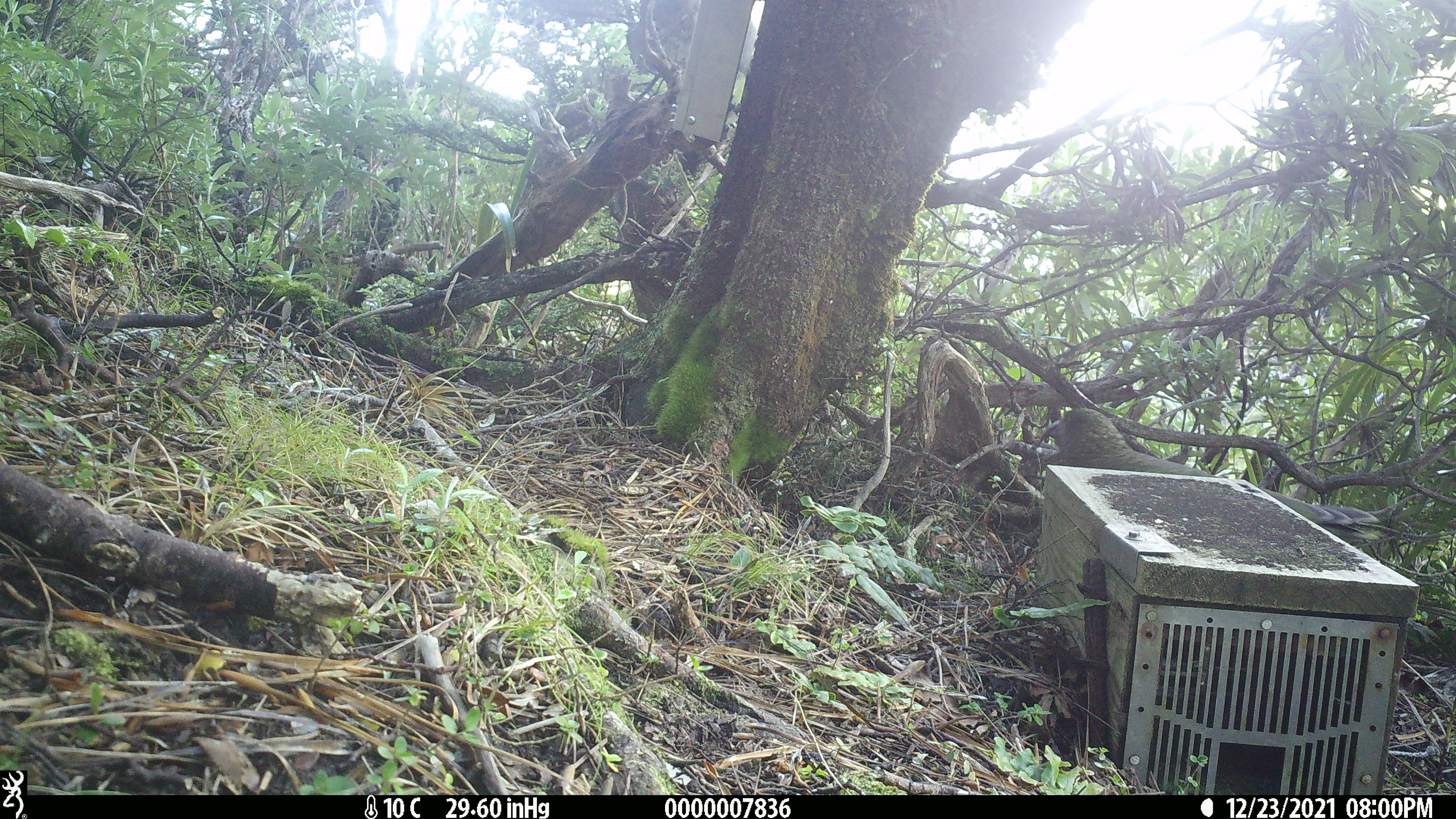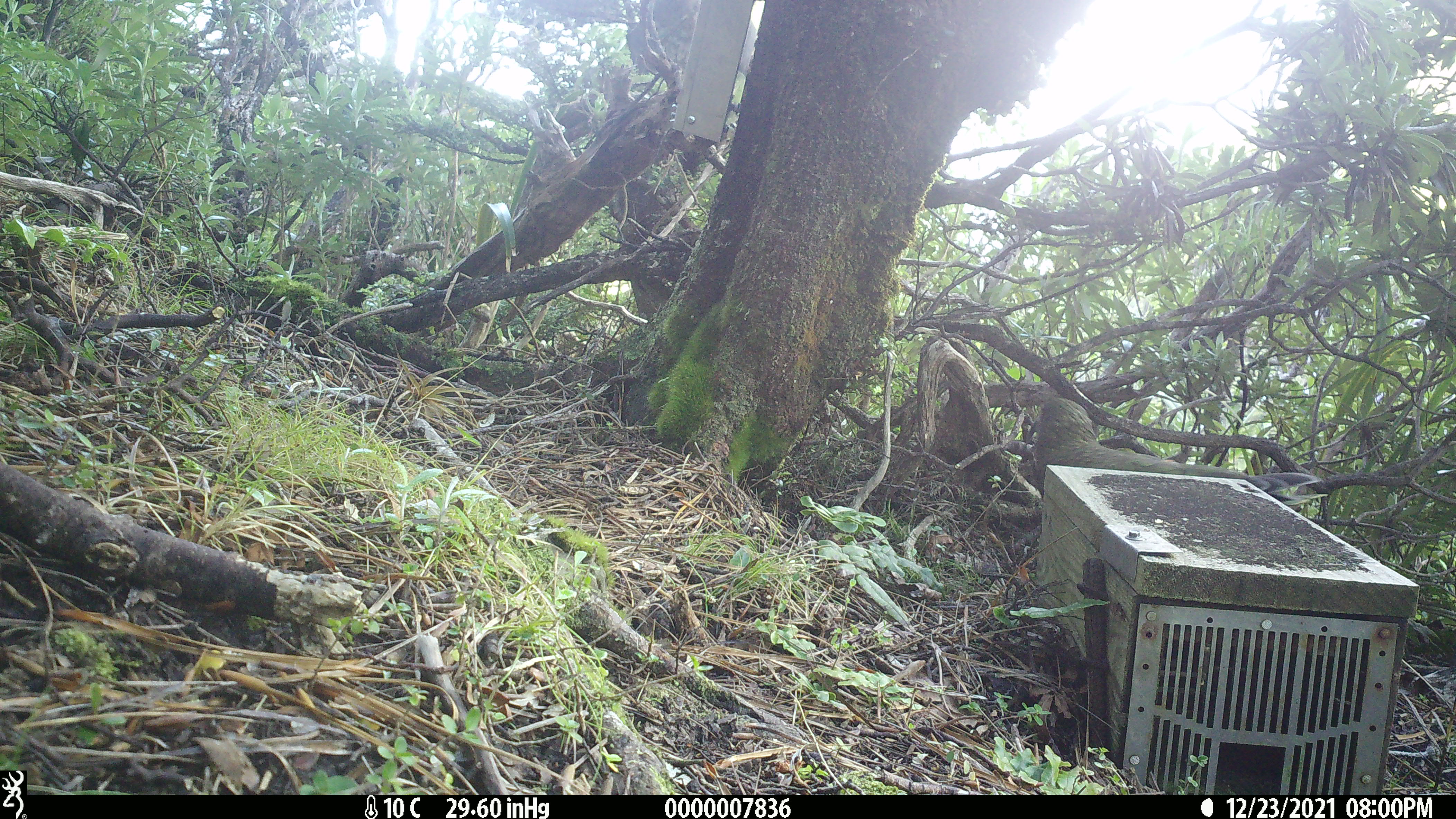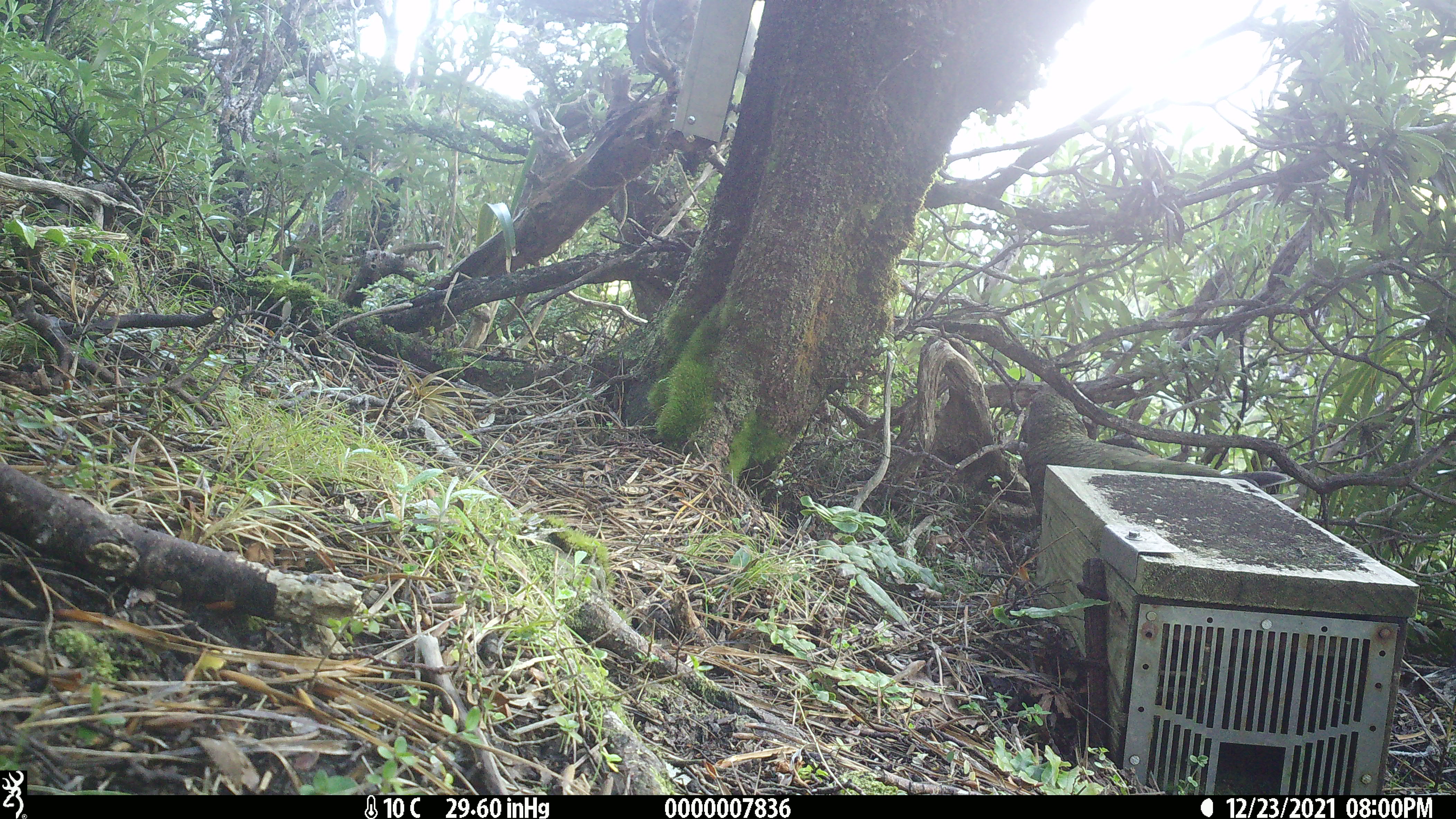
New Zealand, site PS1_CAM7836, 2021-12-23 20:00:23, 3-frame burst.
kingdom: Animalia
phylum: Chordata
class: Aves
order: Psittaciformes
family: Strigopidae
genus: Nestor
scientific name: Nestor notabilis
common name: kea